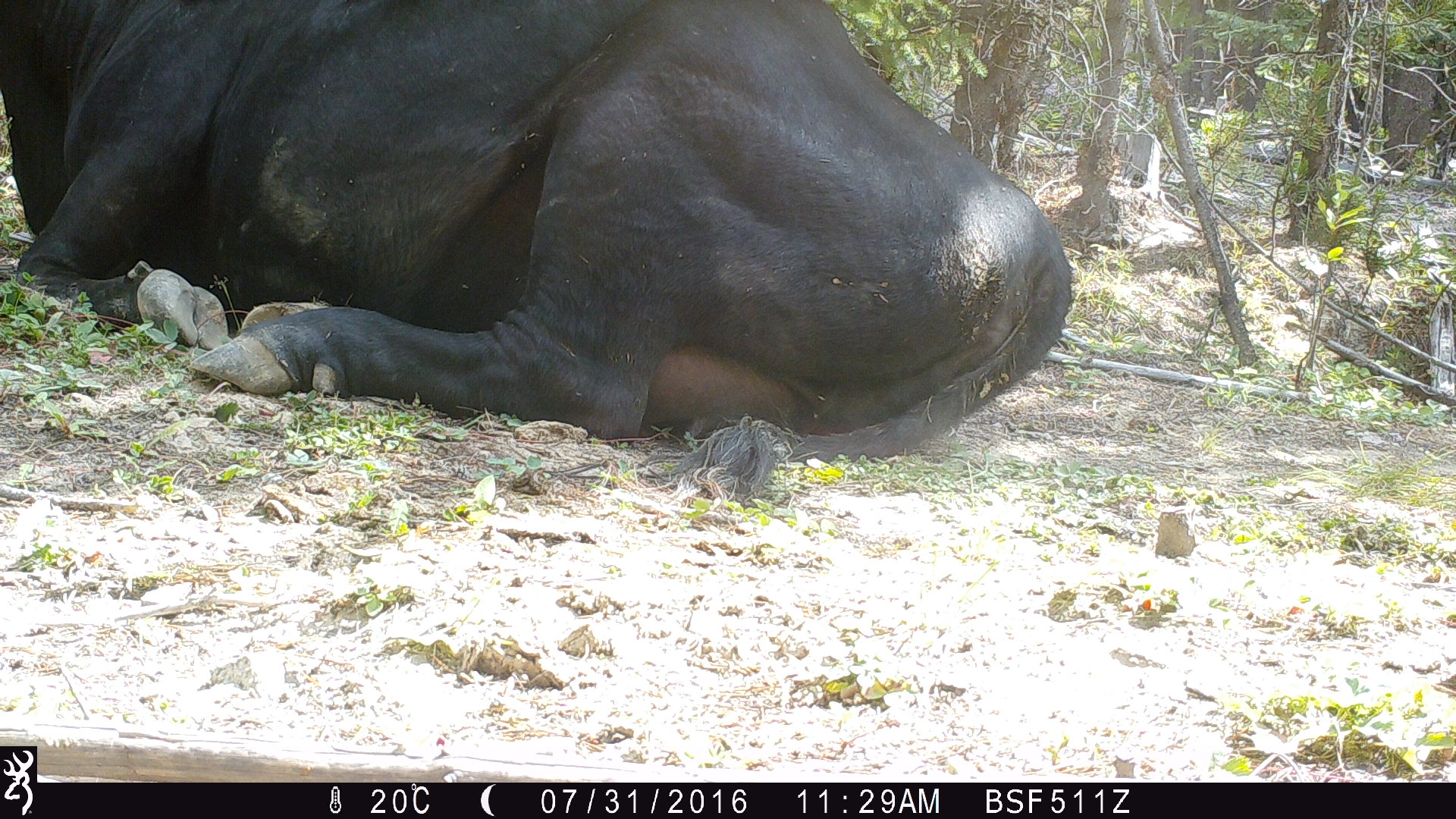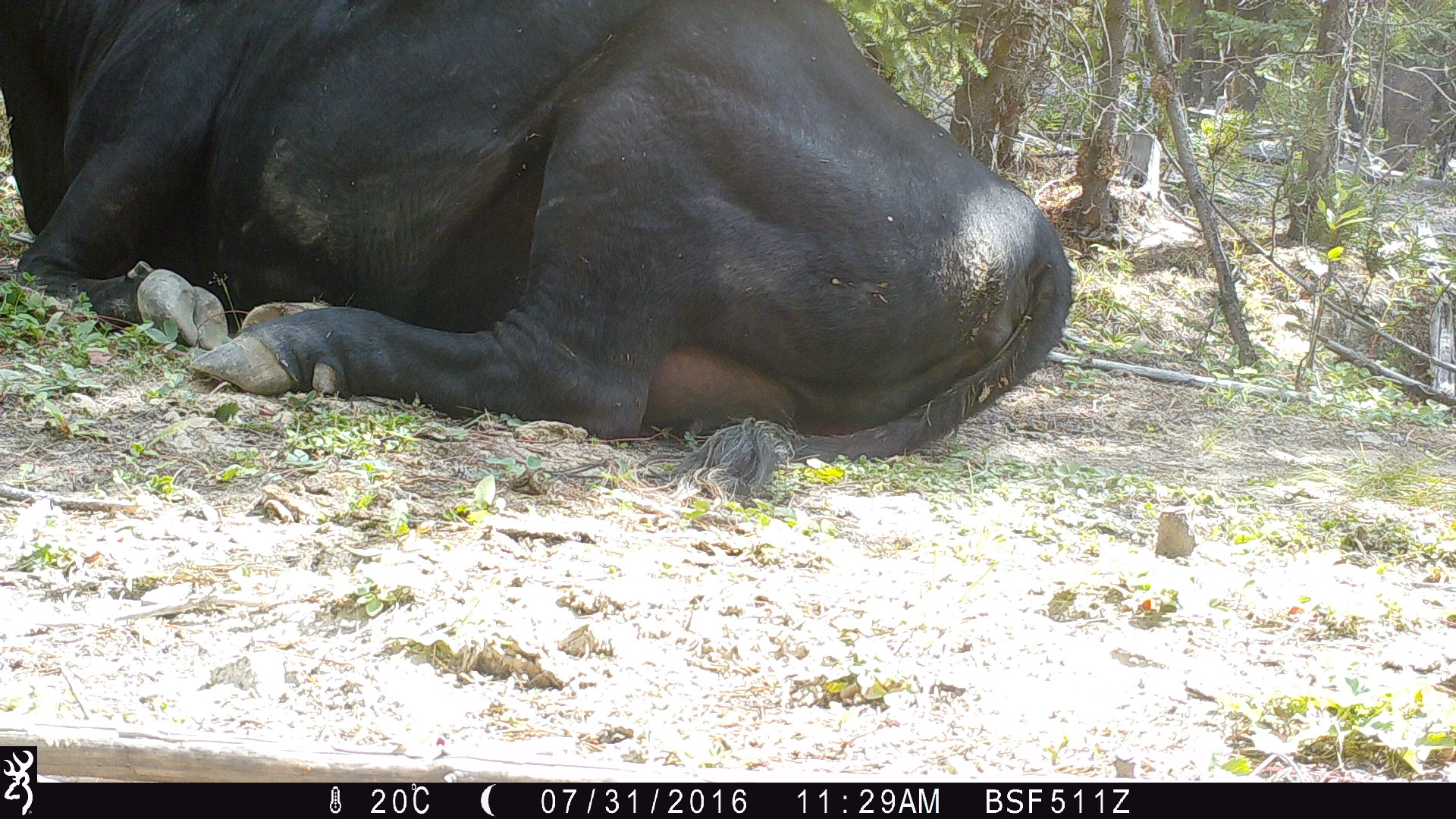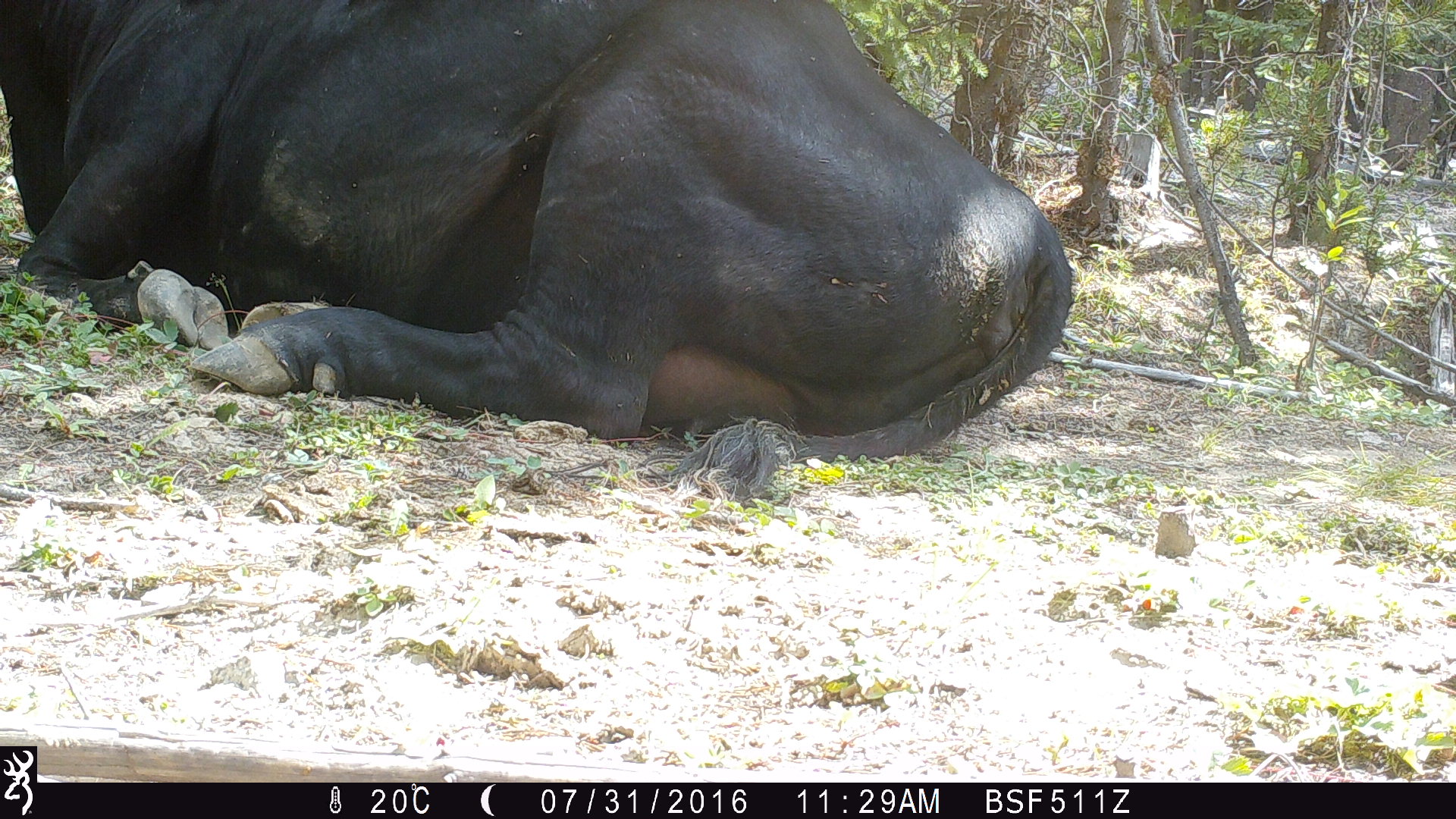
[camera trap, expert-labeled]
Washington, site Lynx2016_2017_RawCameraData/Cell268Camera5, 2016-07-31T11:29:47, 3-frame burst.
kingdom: Animalia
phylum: Chordata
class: Mammalia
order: Artiodactyla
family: Bovidae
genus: Bos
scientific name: Bos taurus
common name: domestic cattle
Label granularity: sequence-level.